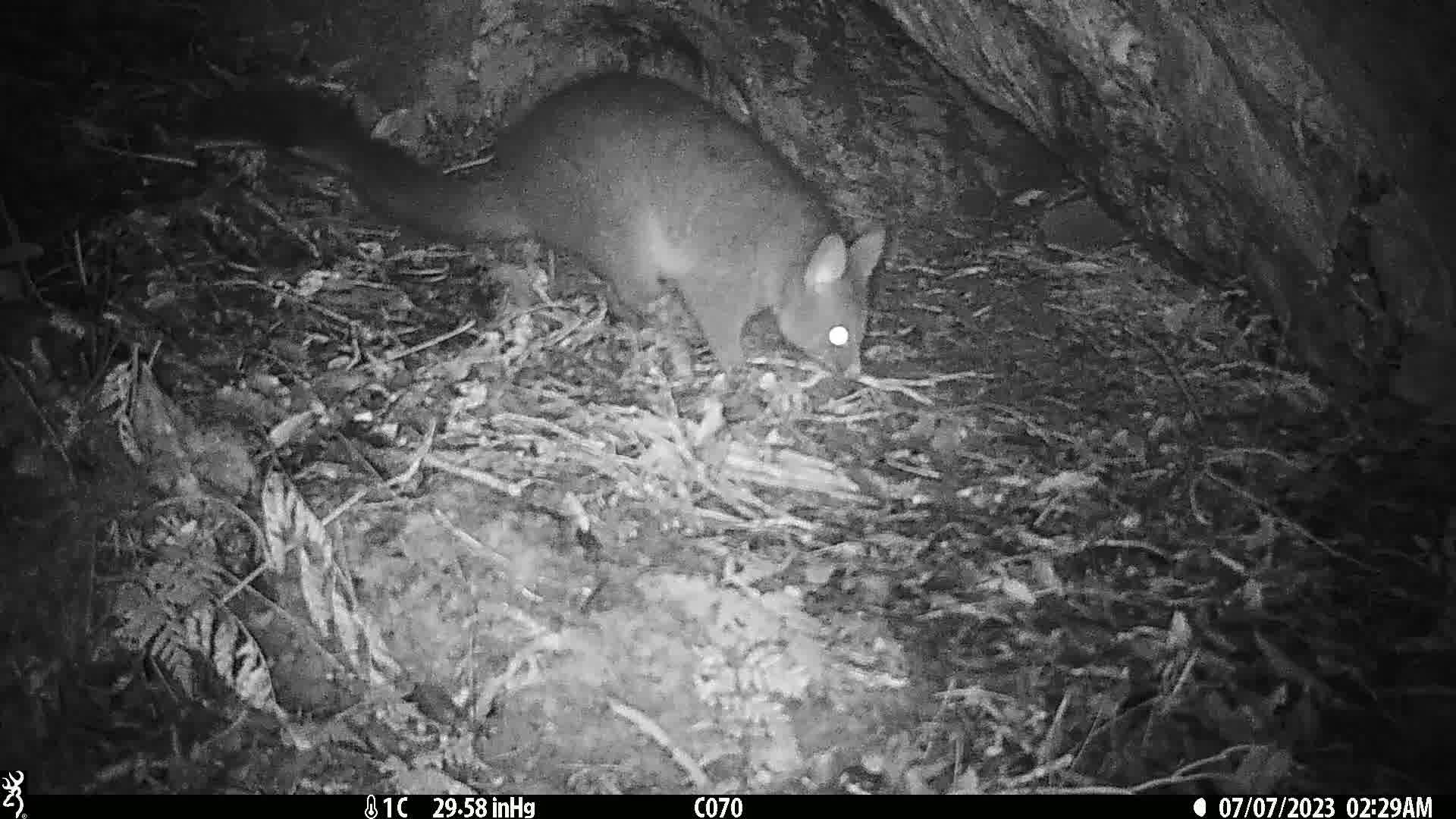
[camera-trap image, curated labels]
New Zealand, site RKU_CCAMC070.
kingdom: Animalia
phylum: Chordata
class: Mammalia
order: Diprotodontia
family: Phalangeridae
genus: Trichosurus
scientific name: Trichosurus vulpecula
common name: common brushtail possum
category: possum